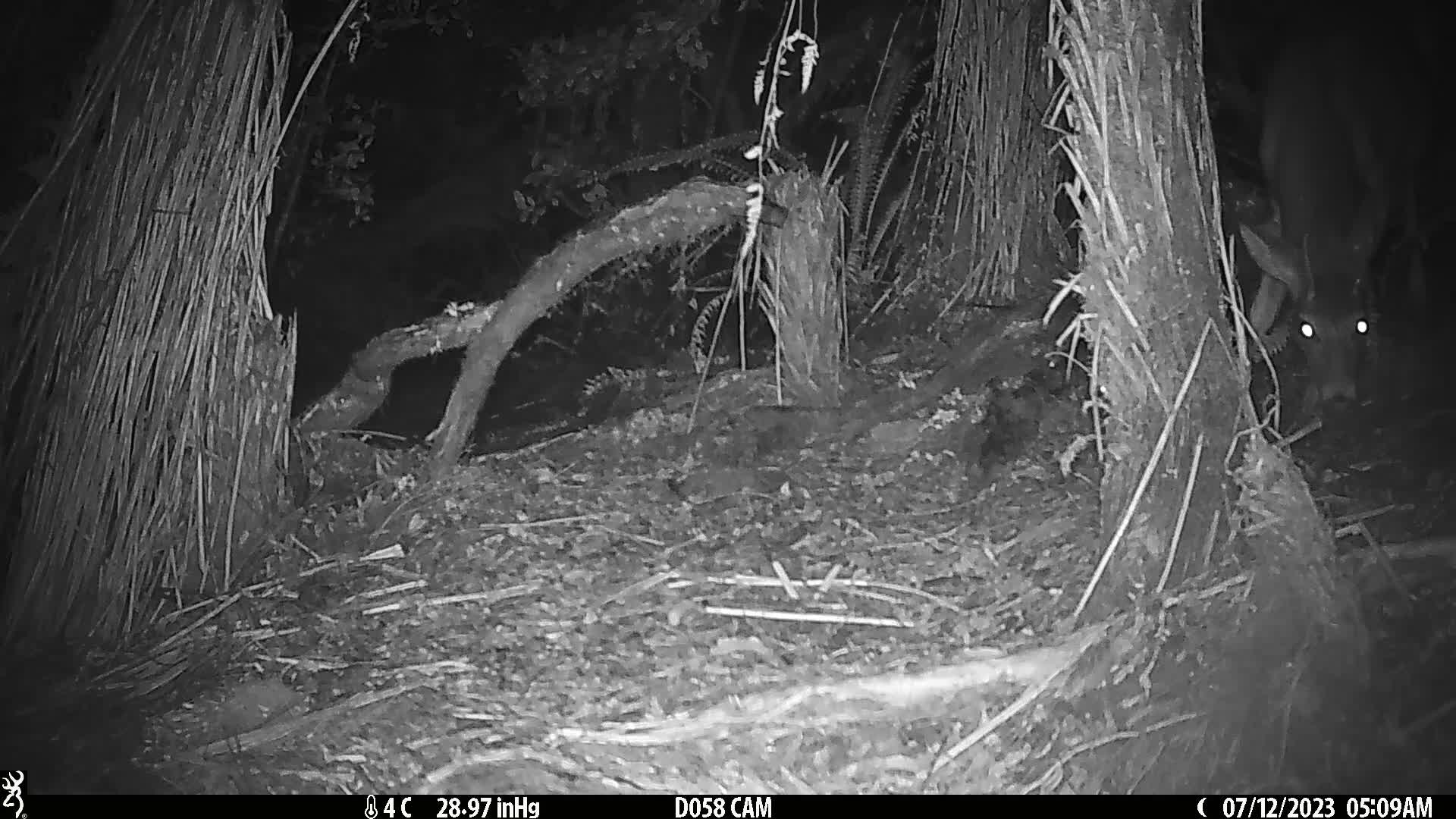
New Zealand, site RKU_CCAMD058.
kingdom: Animalia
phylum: Chordata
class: Mammalia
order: Artiodactyla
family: Cervidae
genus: Odocoileus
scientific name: Odocoileus virginianus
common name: white-tailed deer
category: white tailed deer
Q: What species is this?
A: White tailed deer (white-tailed deer) (Odocoileus virginianus).